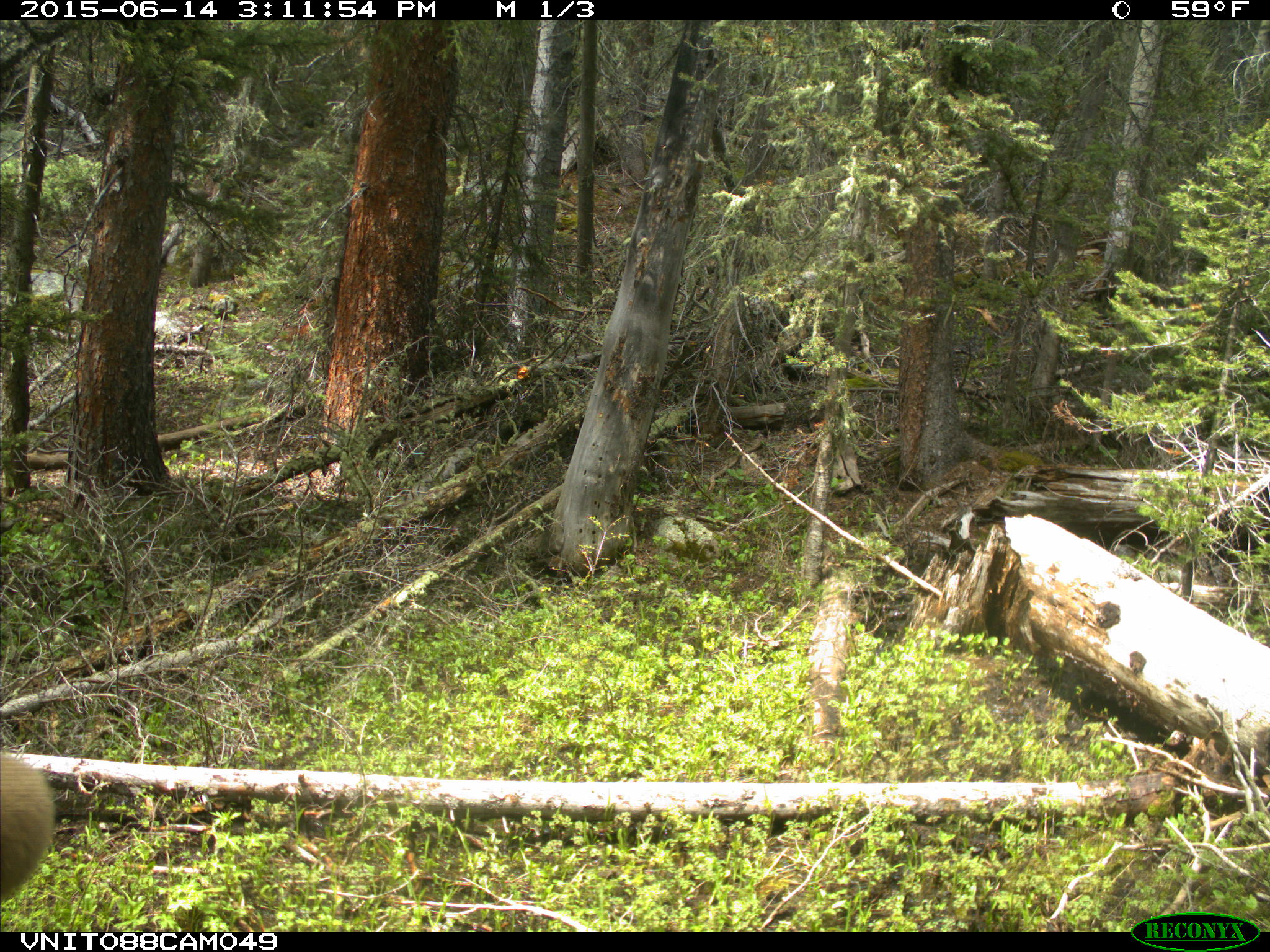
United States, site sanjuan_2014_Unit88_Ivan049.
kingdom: Animalia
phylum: Chordata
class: Mammalia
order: Artiodactyla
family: Cervidae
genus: Cervus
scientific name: Cervus elaphus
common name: red deer